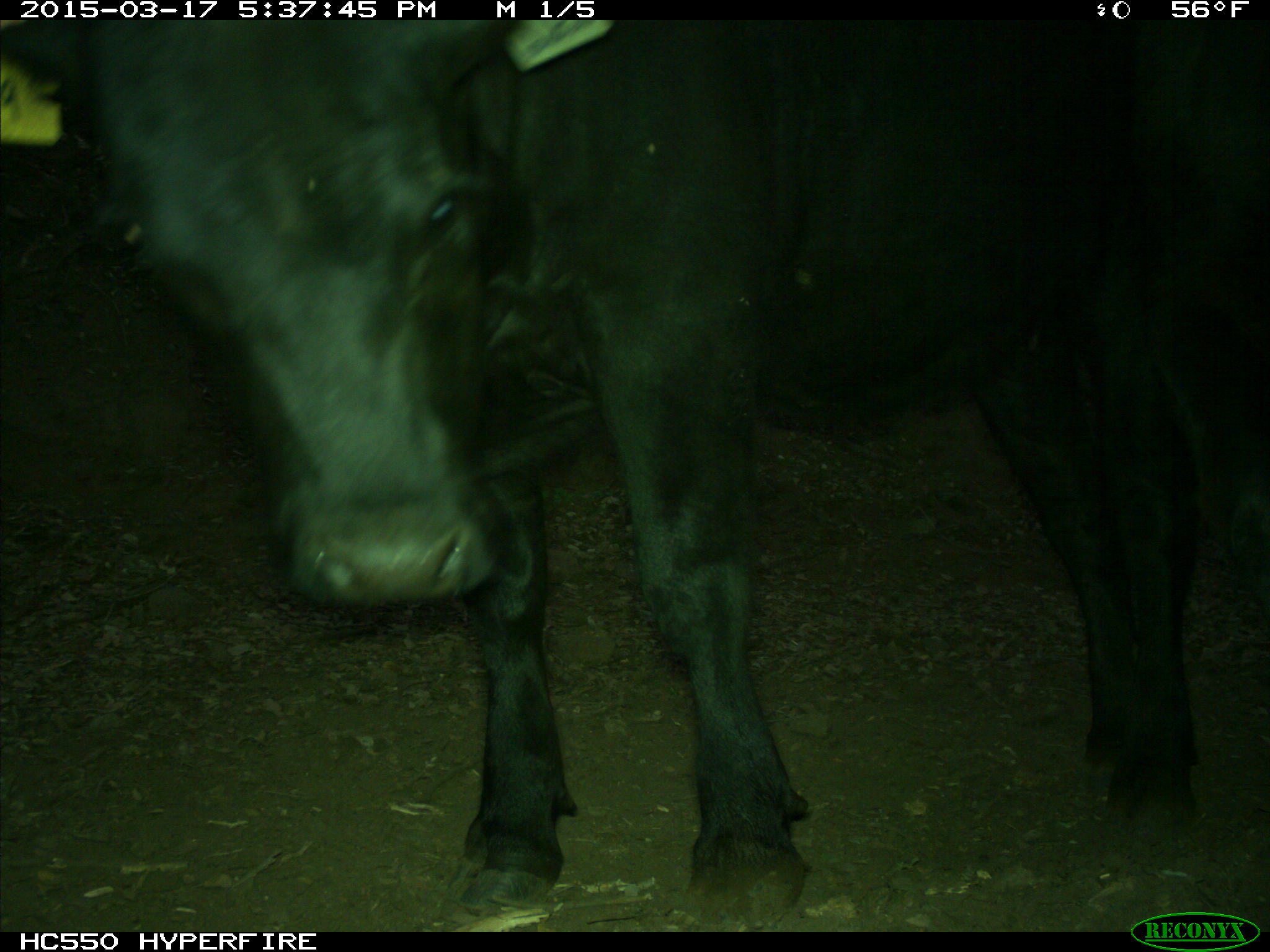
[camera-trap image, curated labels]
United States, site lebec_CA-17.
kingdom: Animalia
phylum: Chordata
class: Mammalia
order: Artiodactyla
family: Bovidae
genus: Bos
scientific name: Bos taurus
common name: domestic cow